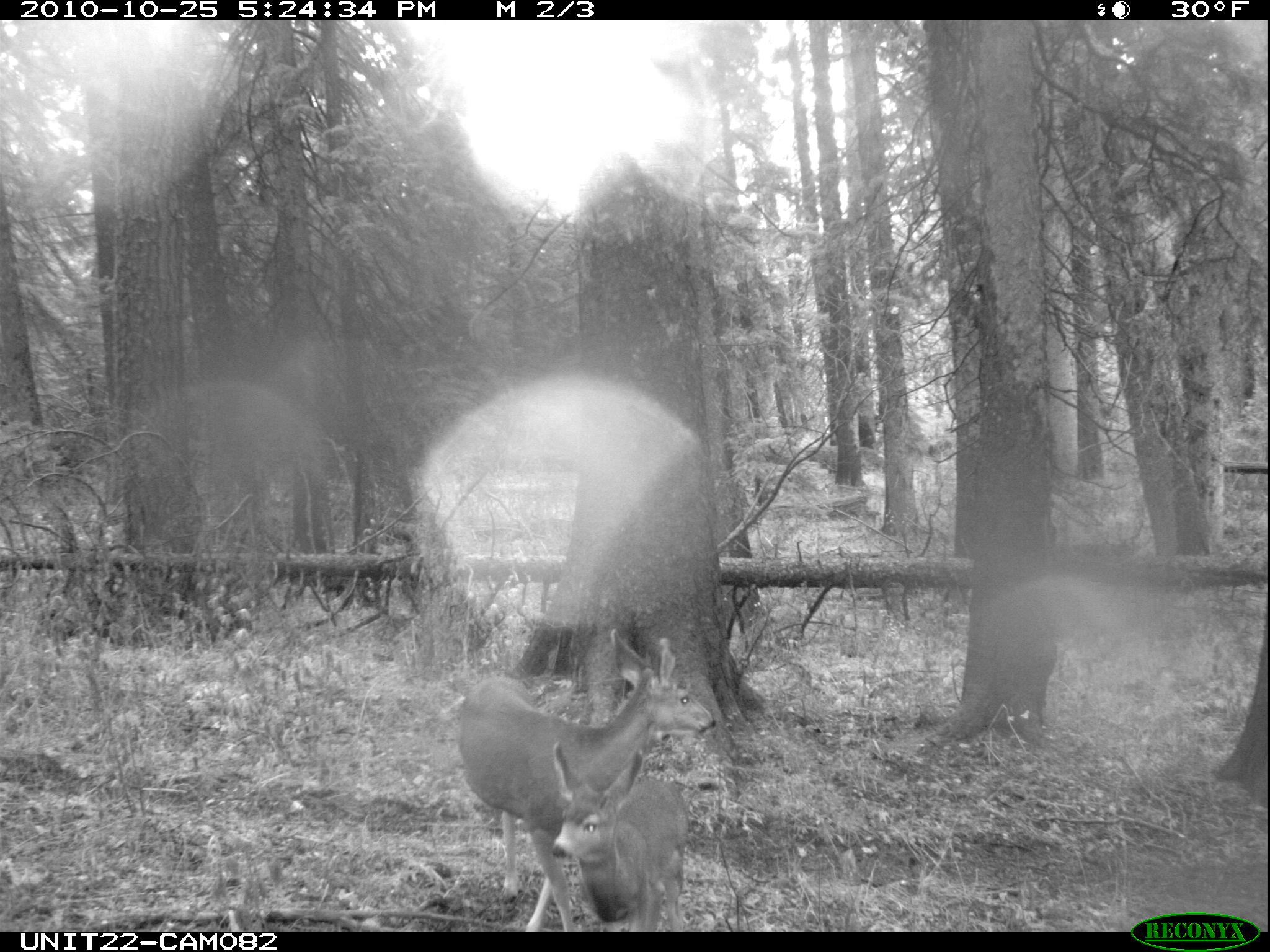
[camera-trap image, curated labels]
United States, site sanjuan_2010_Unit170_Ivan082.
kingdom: Animalia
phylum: Chordata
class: Mammalia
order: Artiodactyla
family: Cervidae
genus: Odocoileus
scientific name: Odocoileus hemionus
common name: mule deer